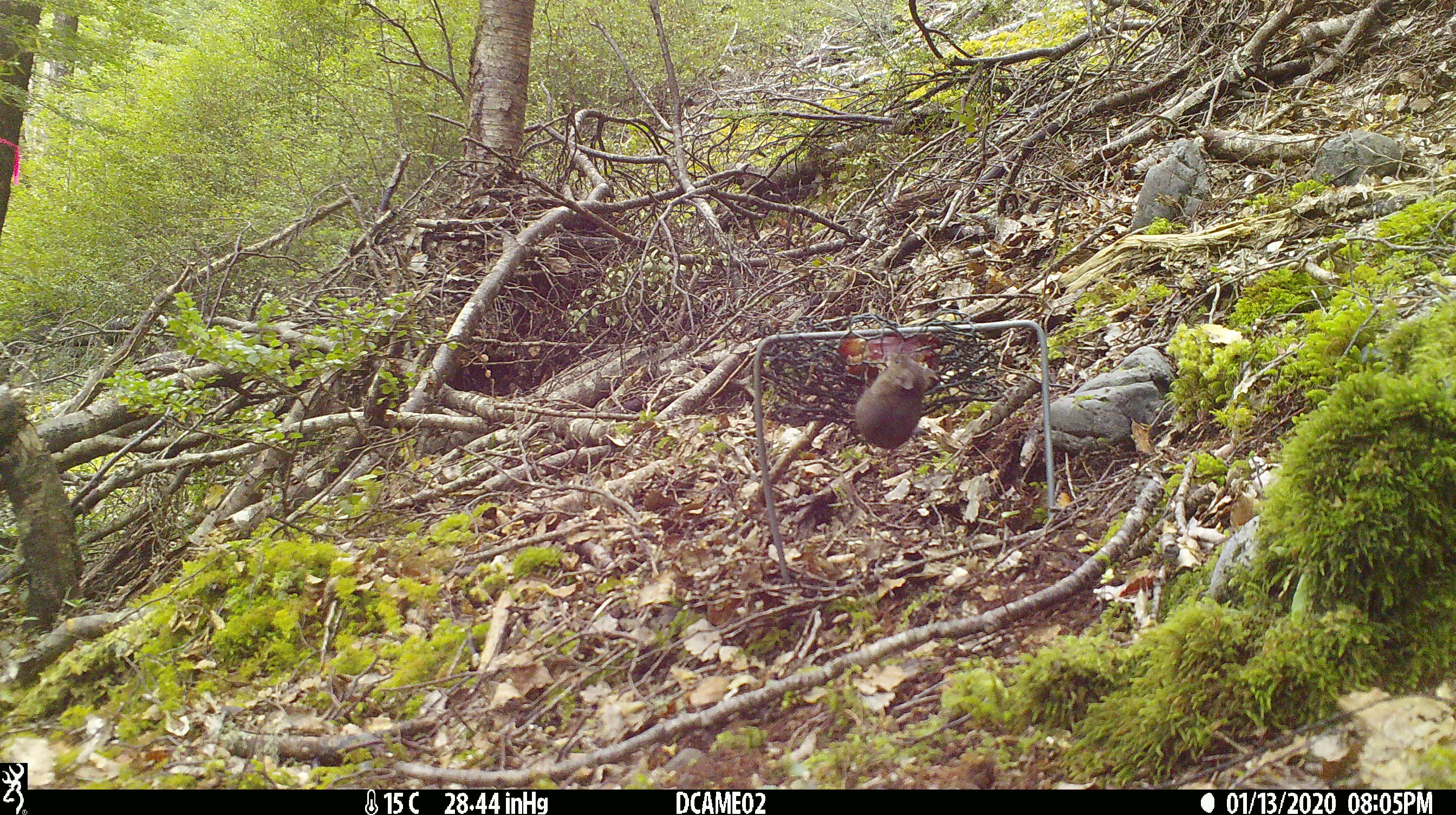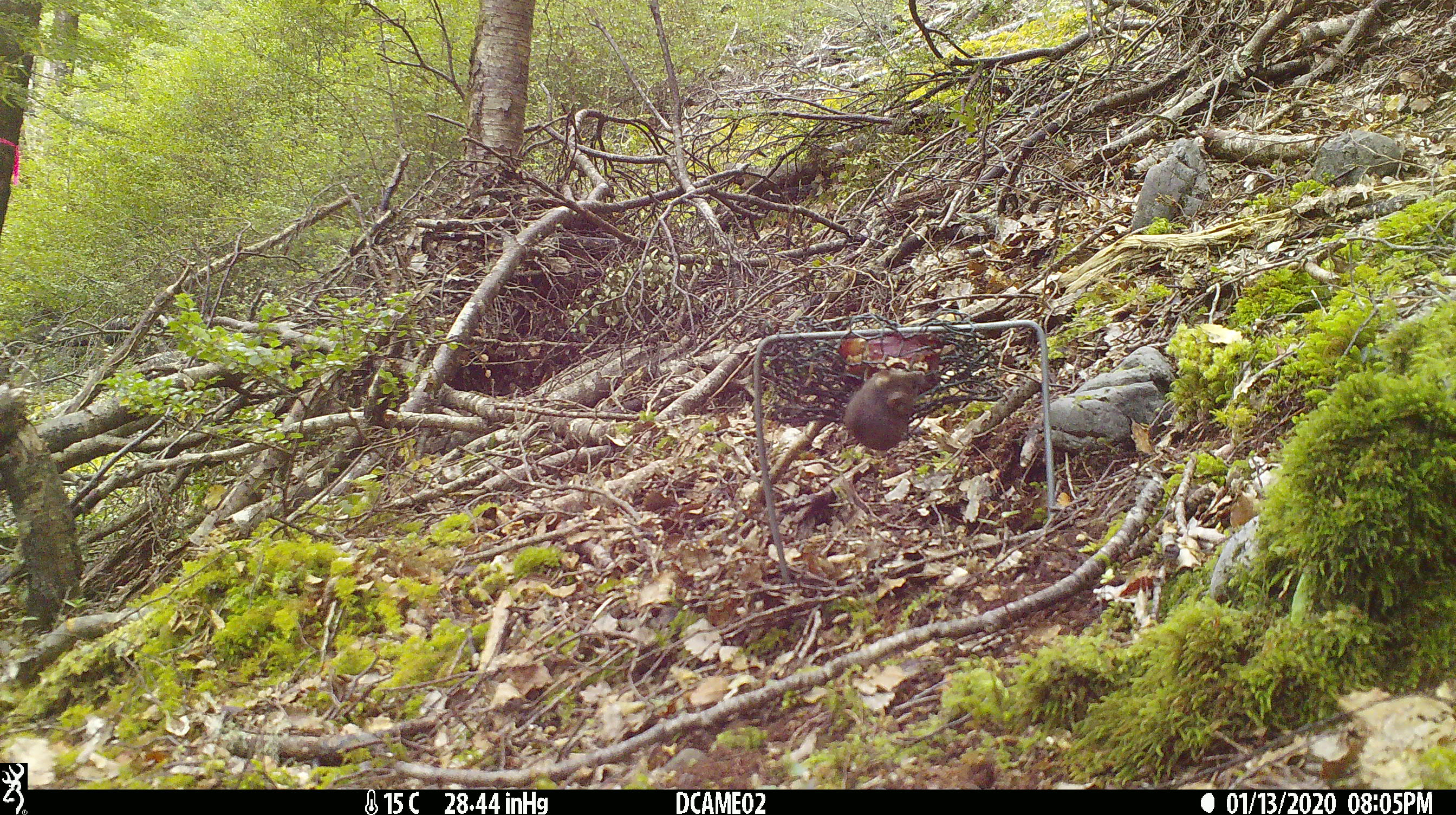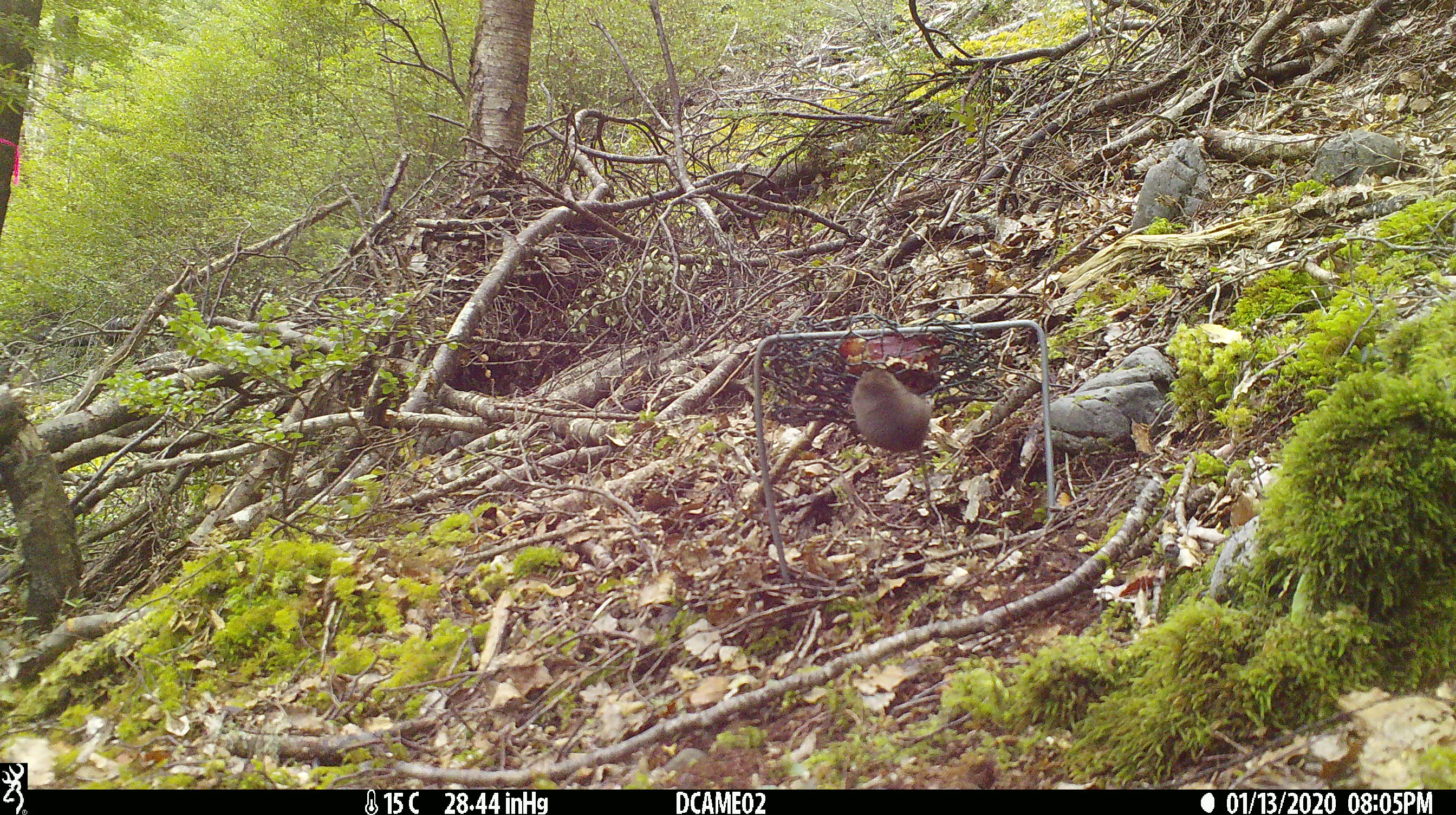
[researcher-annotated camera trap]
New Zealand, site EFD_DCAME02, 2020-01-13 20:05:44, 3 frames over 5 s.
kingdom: Animalia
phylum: Chordata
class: Mammalia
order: Rodentia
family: Muridae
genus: Mus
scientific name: Mus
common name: mouse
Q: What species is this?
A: Mouse (Mus).